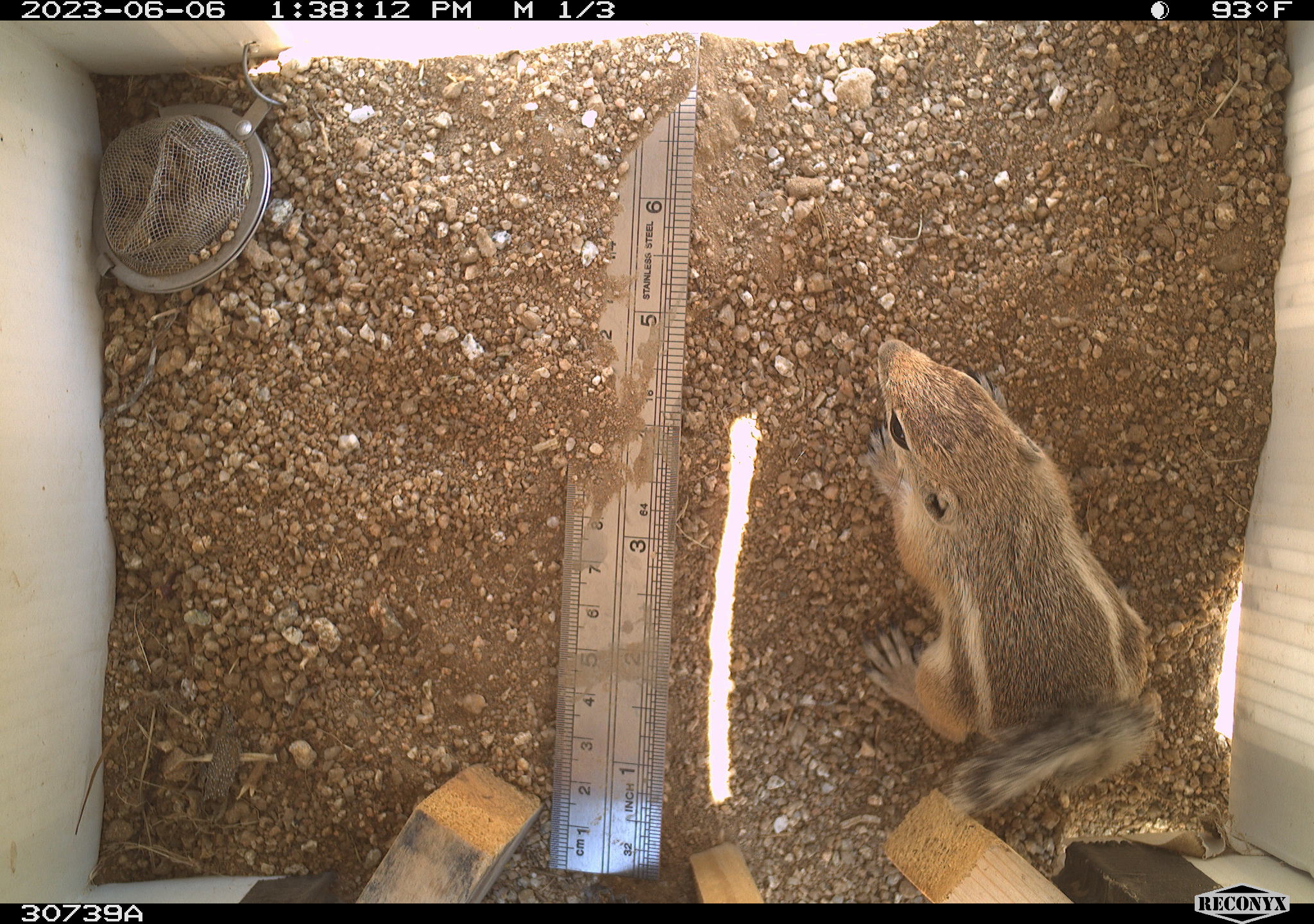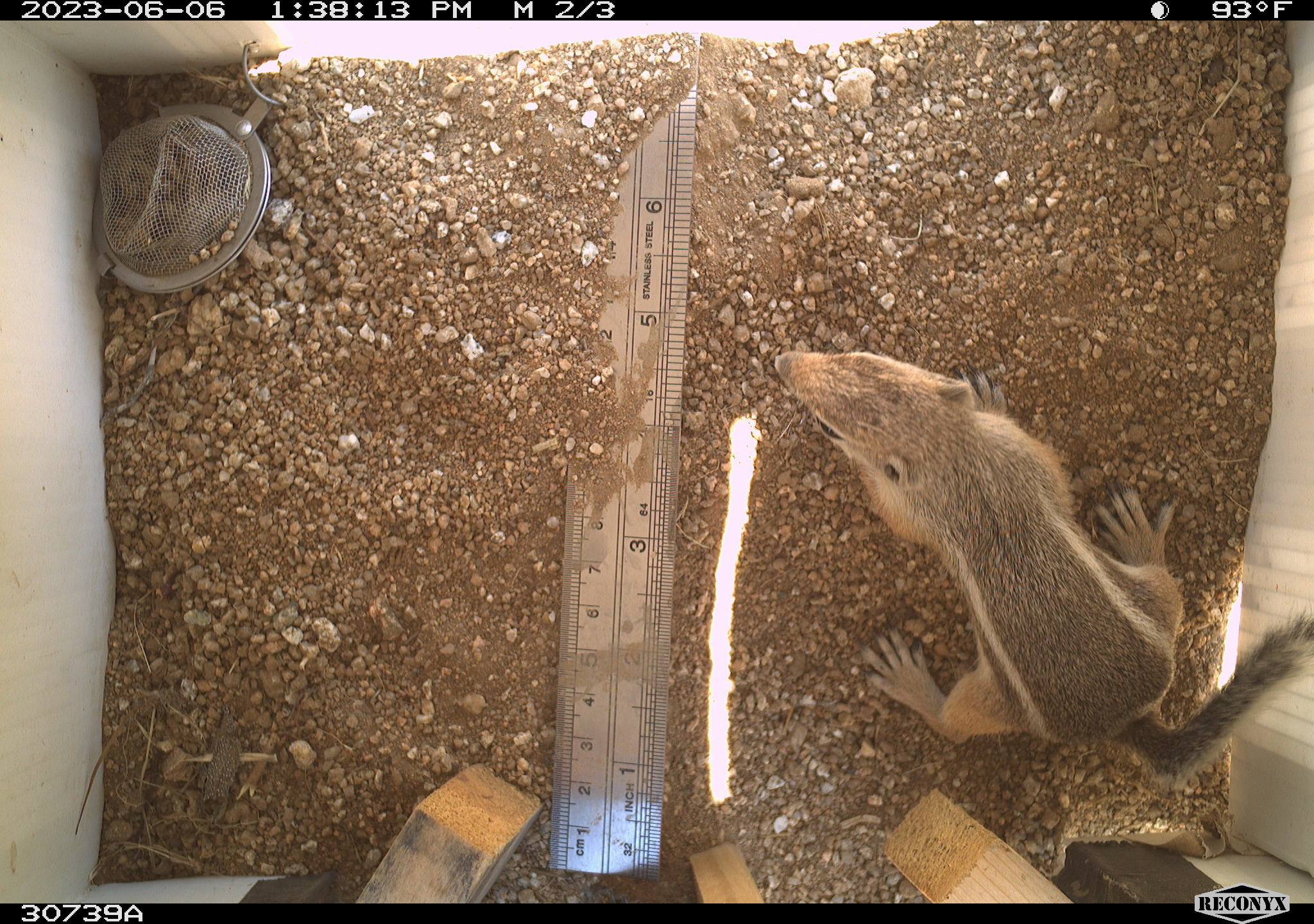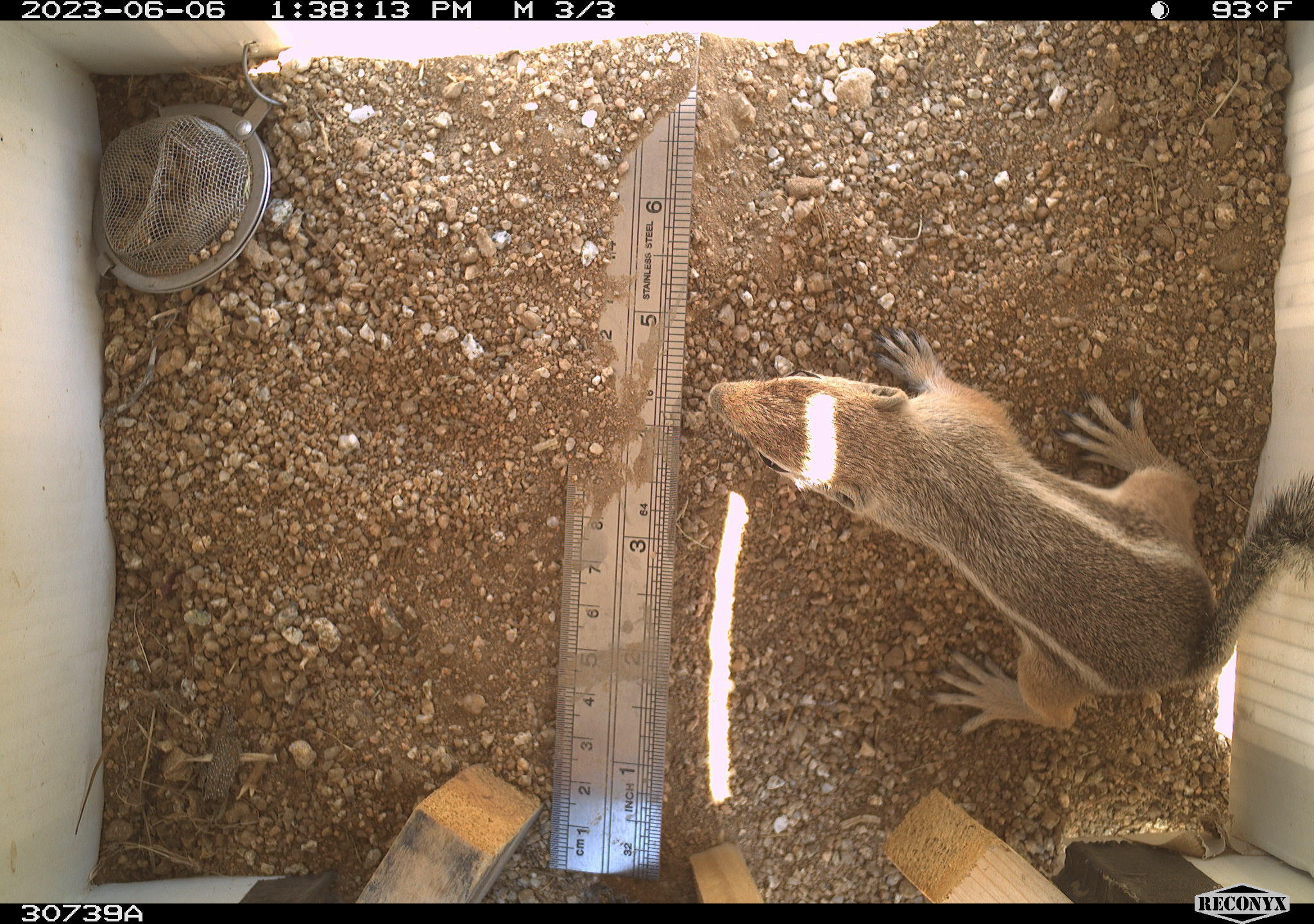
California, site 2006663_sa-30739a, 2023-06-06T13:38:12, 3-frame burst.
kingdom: Animalia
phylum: Chordata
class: Mammalia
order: Rodentia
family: Sciuridae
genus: Ammospermophilus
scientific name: Ammospermophilus leucurus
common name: white-tailed antelope squirrel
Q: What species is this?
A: White-tailed antelope squirrel (Ammospermophilus leucurus).